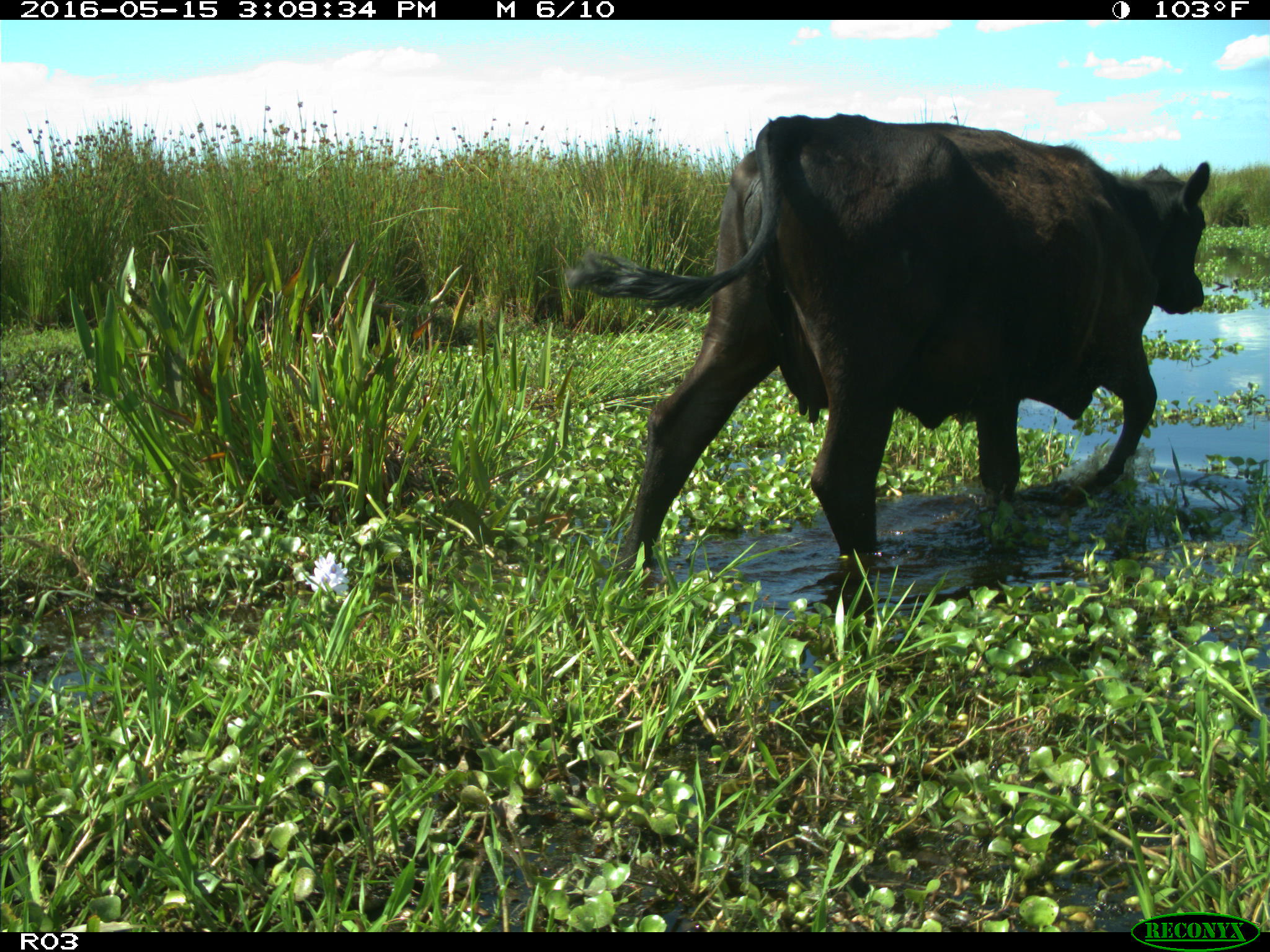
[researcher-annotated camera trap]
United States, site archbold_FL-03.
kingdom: Animalia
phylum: Chordata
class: Mammalia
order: Artiodactyla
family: Bovidae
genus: Bos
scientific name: Bos taurus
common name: domestic cow